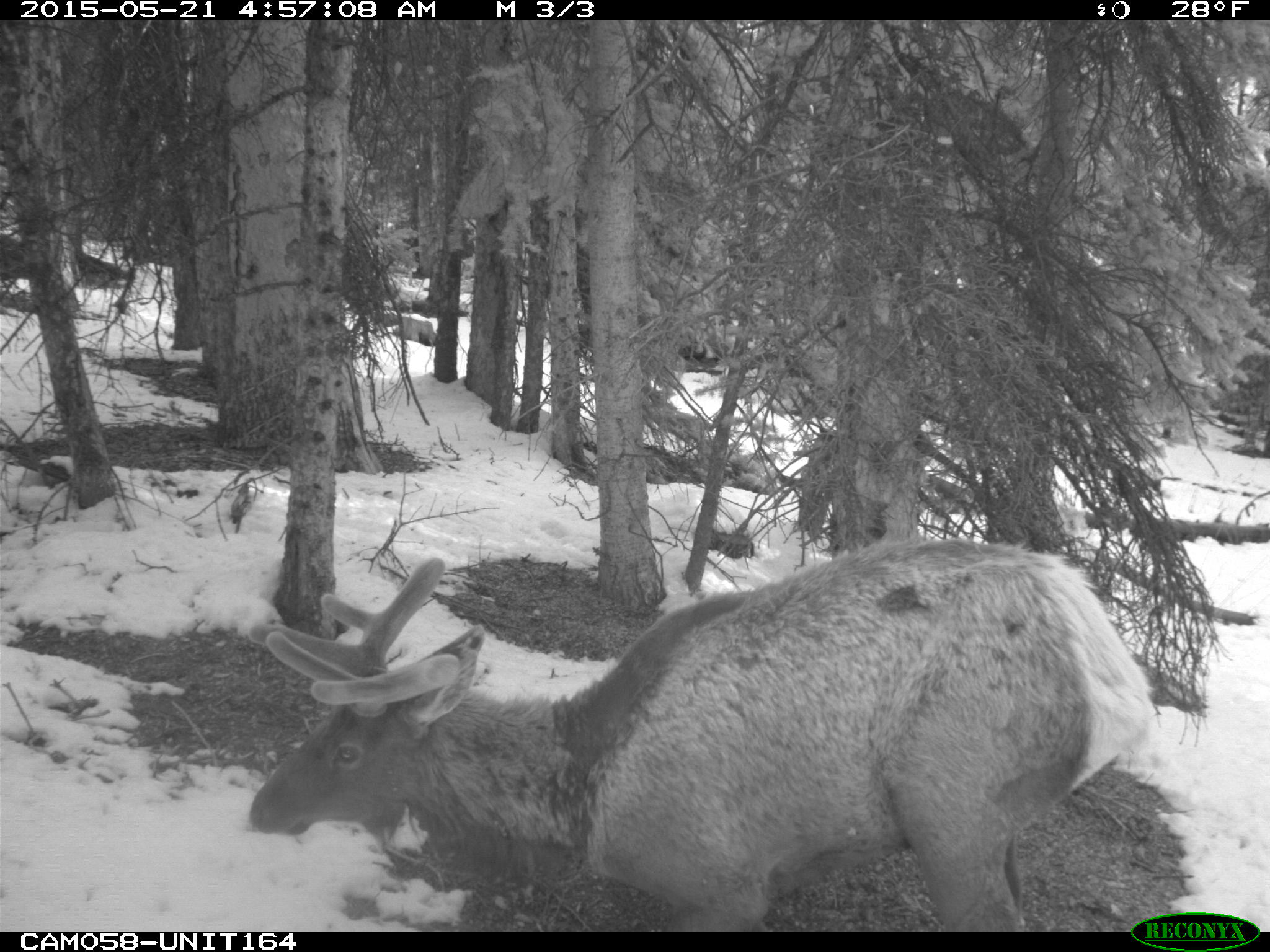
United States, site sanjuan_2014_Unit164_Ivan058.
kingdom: Animalia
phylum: Chordata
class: Mammalia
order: Artiodactyla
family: Cervidae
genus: Cervus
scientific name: Cervus elaphus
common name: red deer